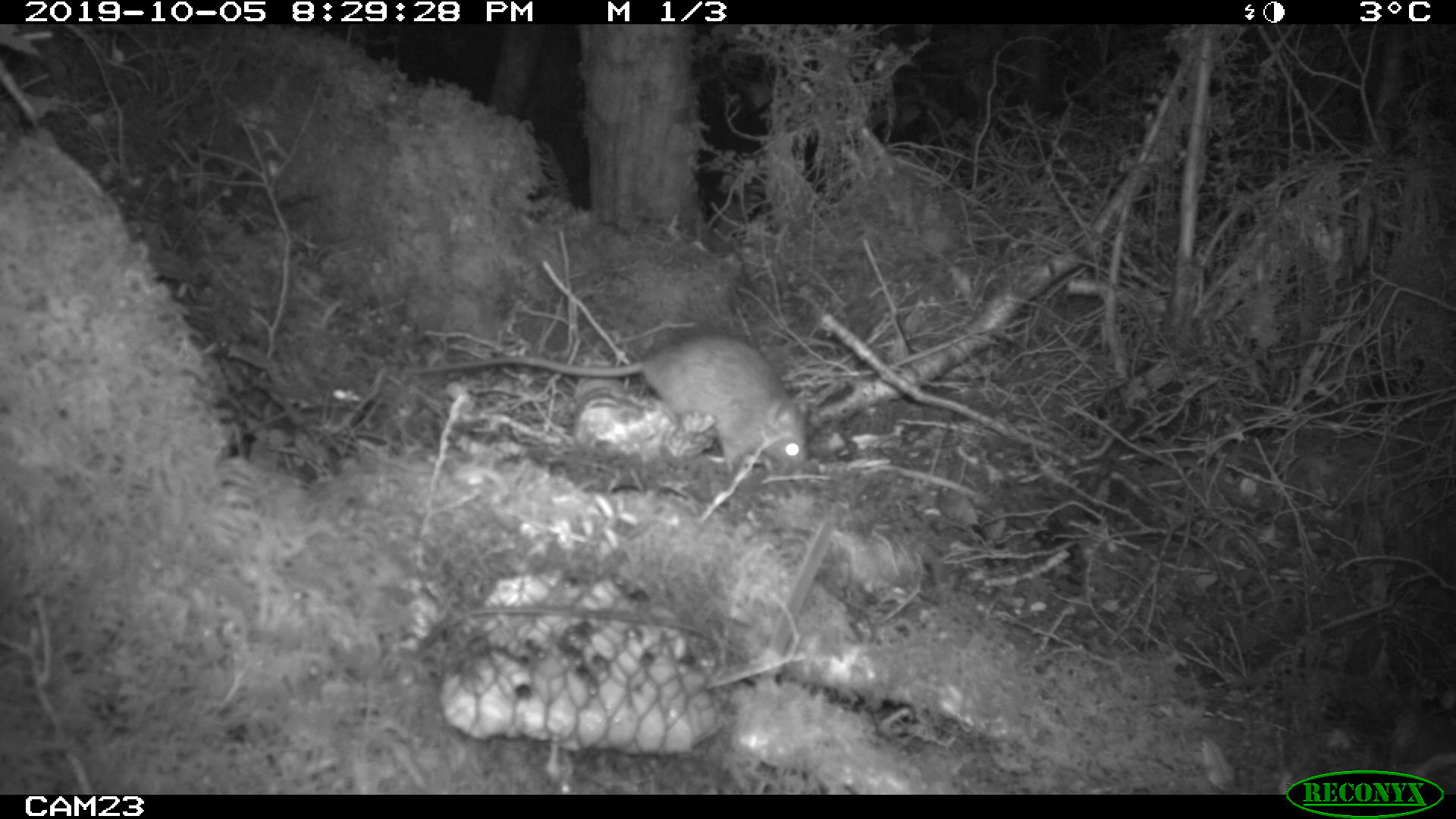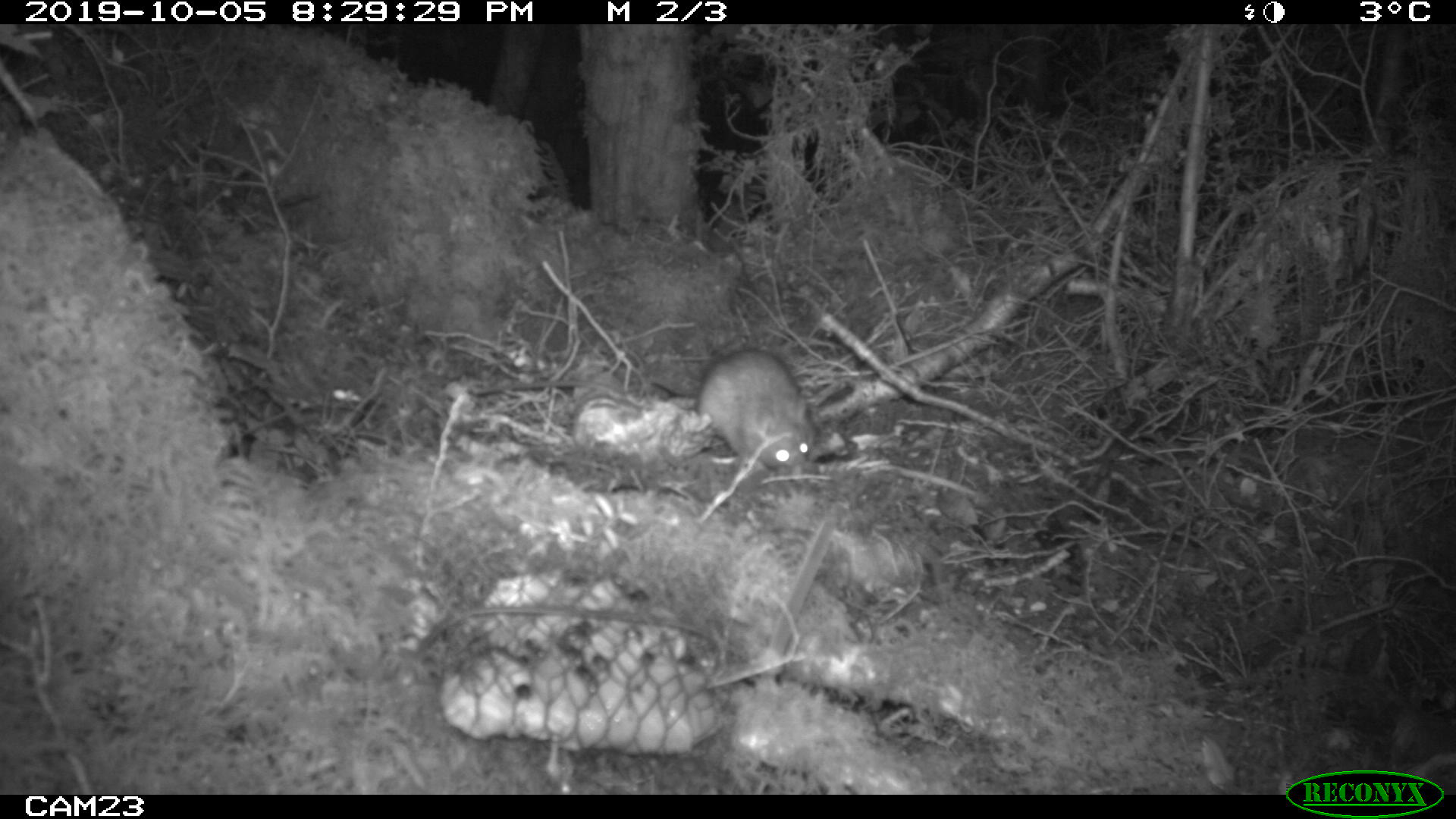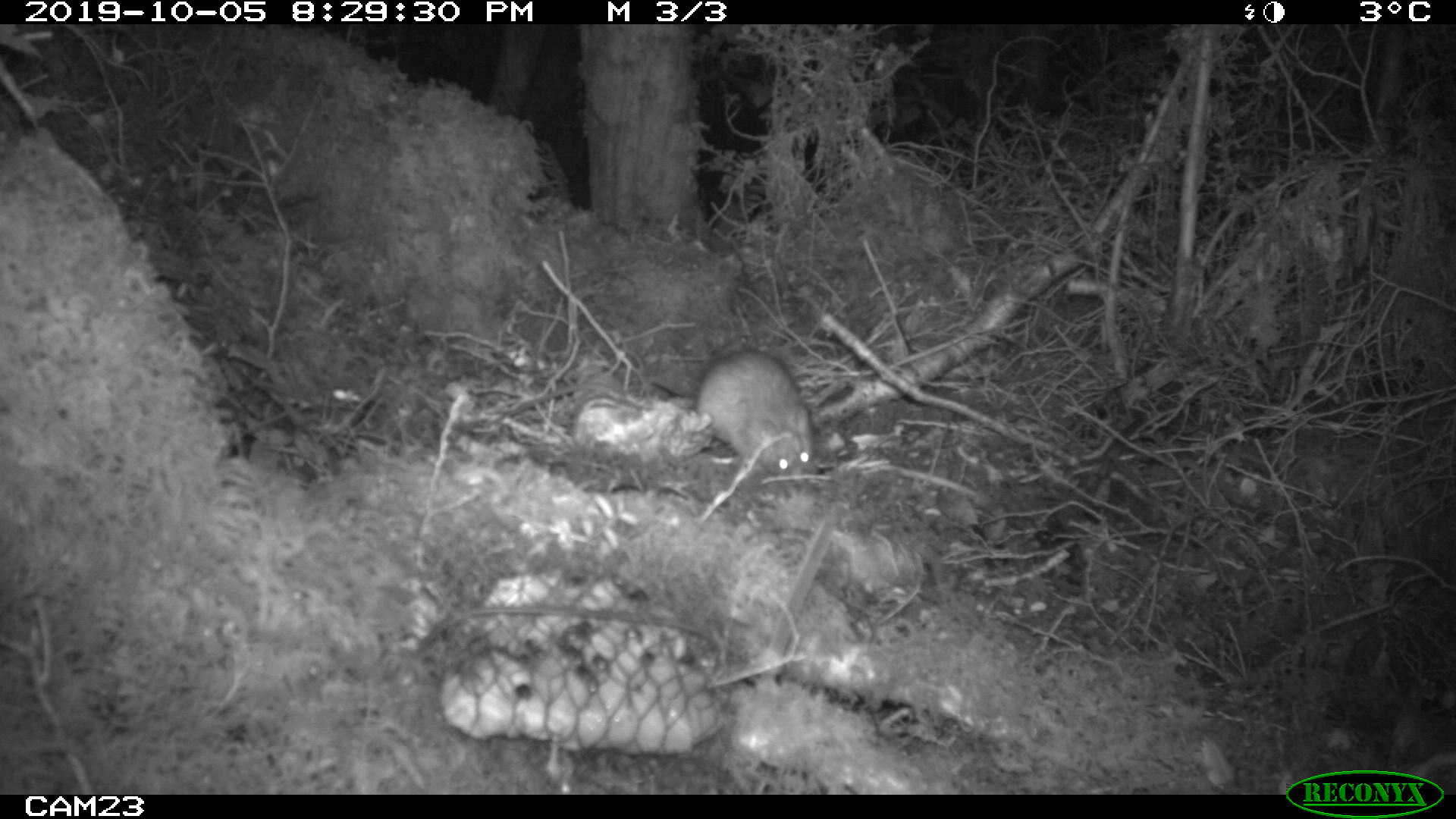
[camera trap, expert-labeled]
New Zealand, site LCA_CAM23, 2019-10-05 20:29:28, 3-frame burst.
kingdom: Animalia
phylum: Chordata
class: Mammalia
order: Rodentia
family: Muridae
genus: Rattus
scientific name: Rattus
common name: rat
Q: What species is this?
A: Rat (Rattus).